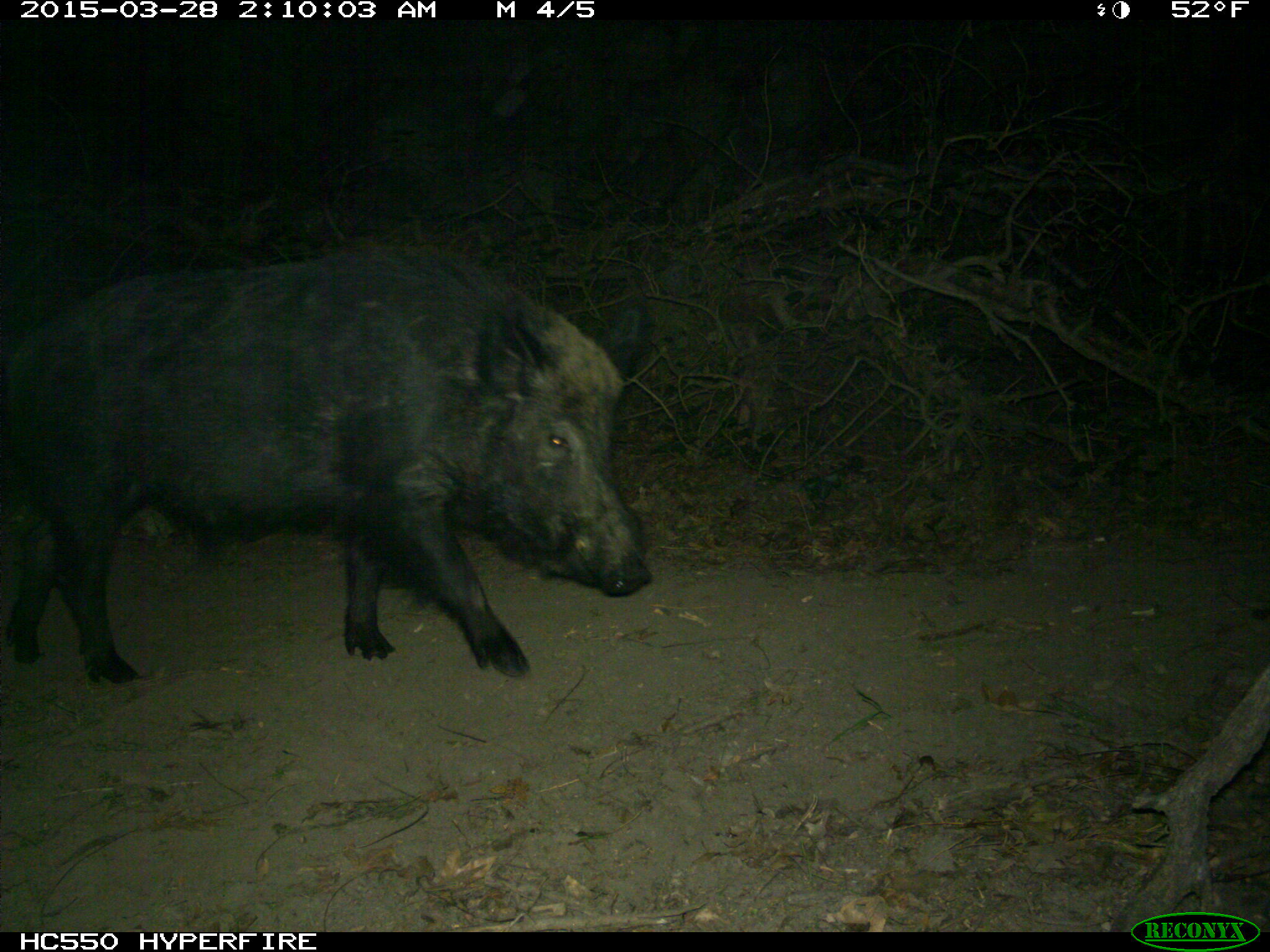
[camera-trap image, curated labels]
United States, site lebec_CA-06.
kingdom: Animalia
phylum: Chordata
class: Mammalia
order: Artiodactyla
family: Suidae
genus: Sus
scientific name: Sus scrofa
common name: wild boar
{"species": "Sus scrofa (wild boar)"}